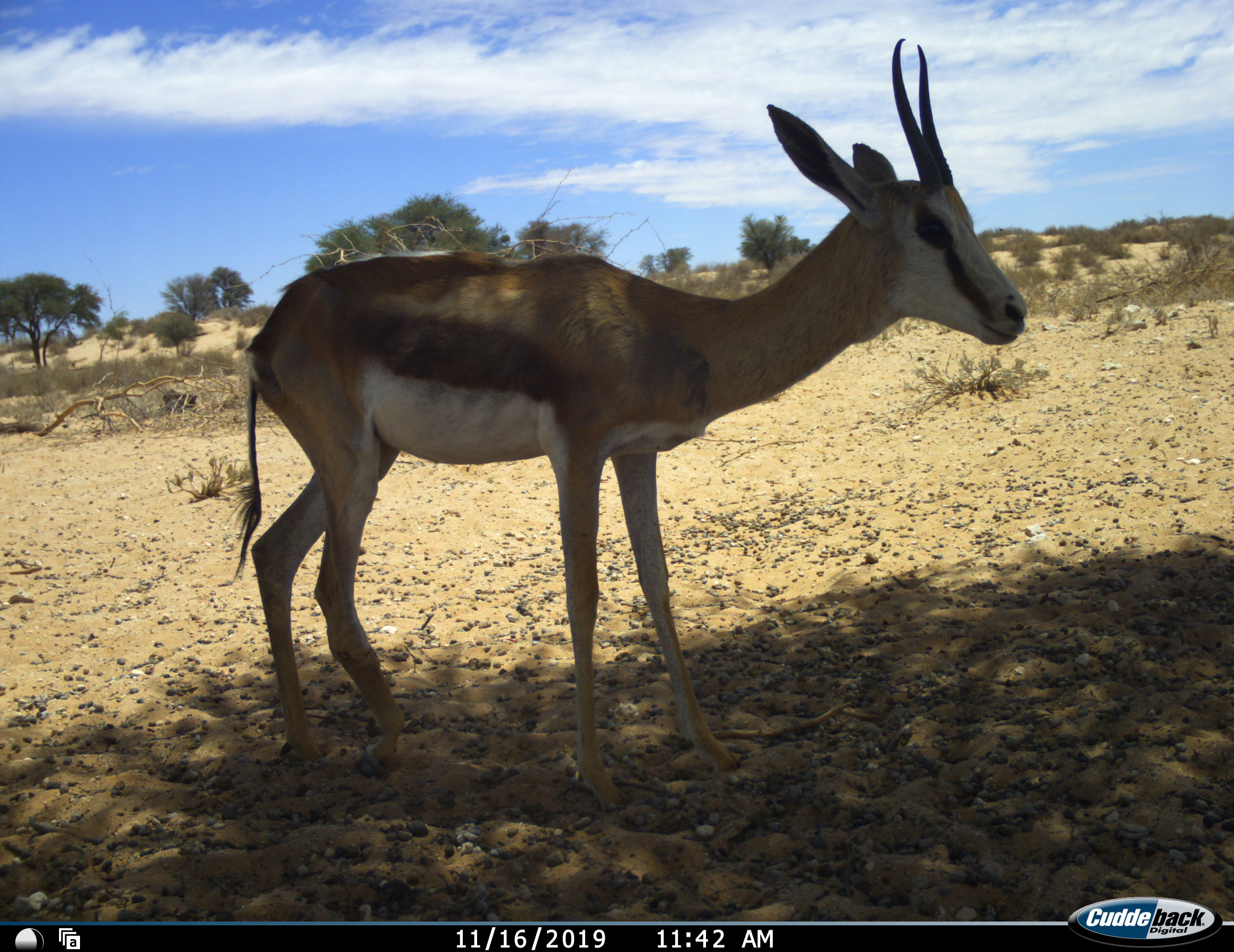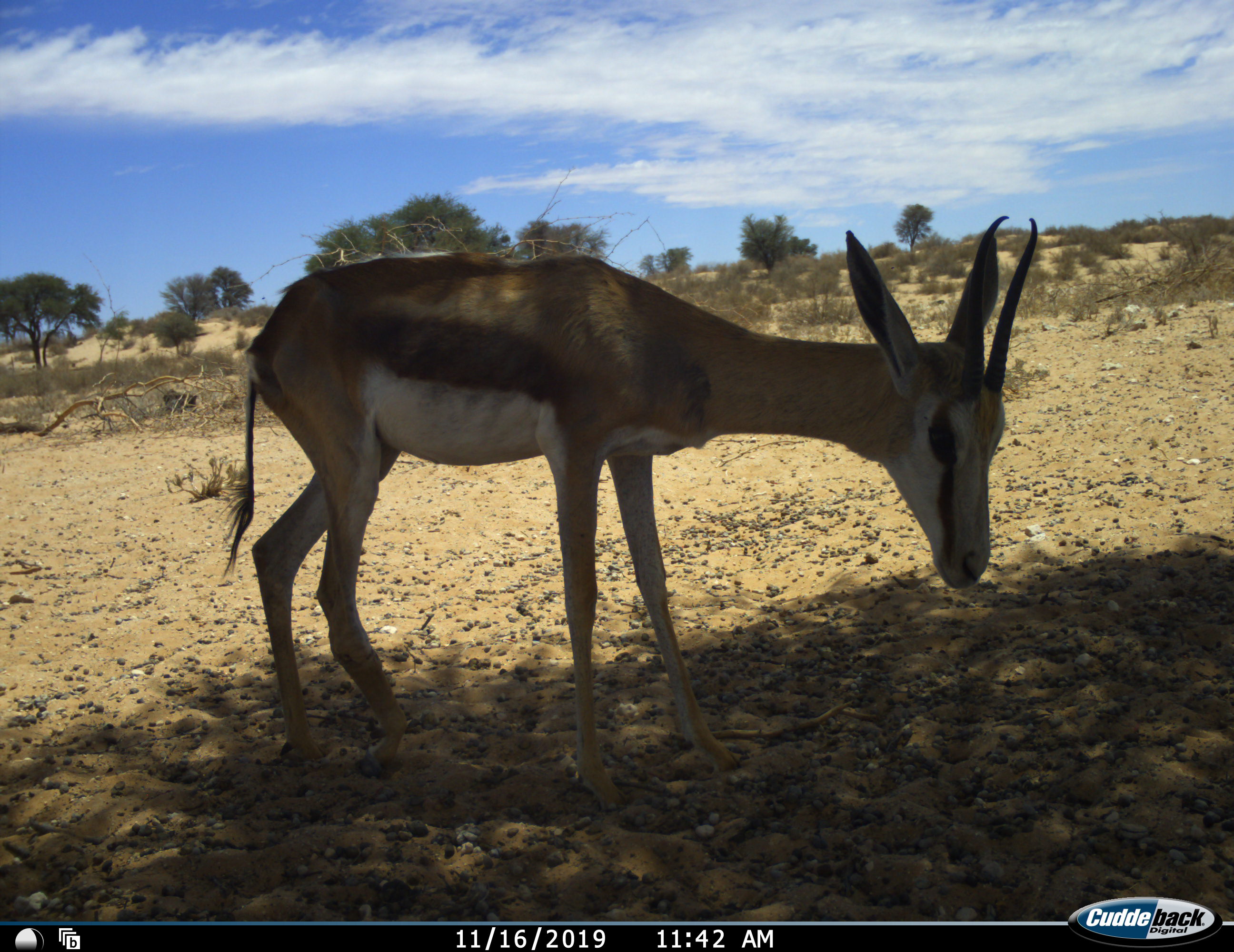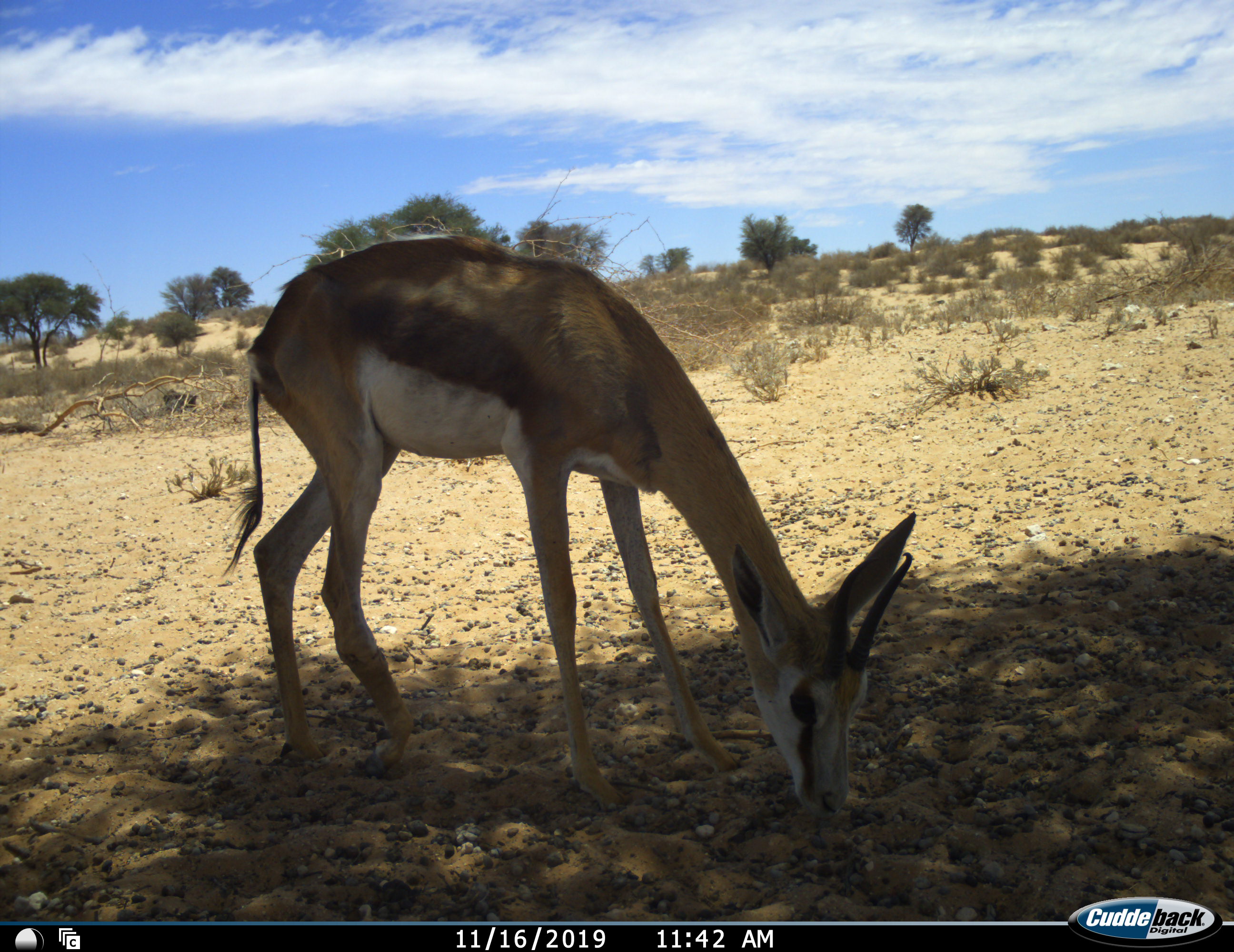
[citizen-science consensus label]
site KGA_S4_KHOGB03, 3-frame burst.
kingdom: Animalia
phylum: Chordata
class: Mammalia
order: Artiodactyla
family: Bovidae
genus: Antidorcas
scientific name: Antidorcas marsupialis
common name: springbok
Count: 1.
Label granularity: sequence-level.